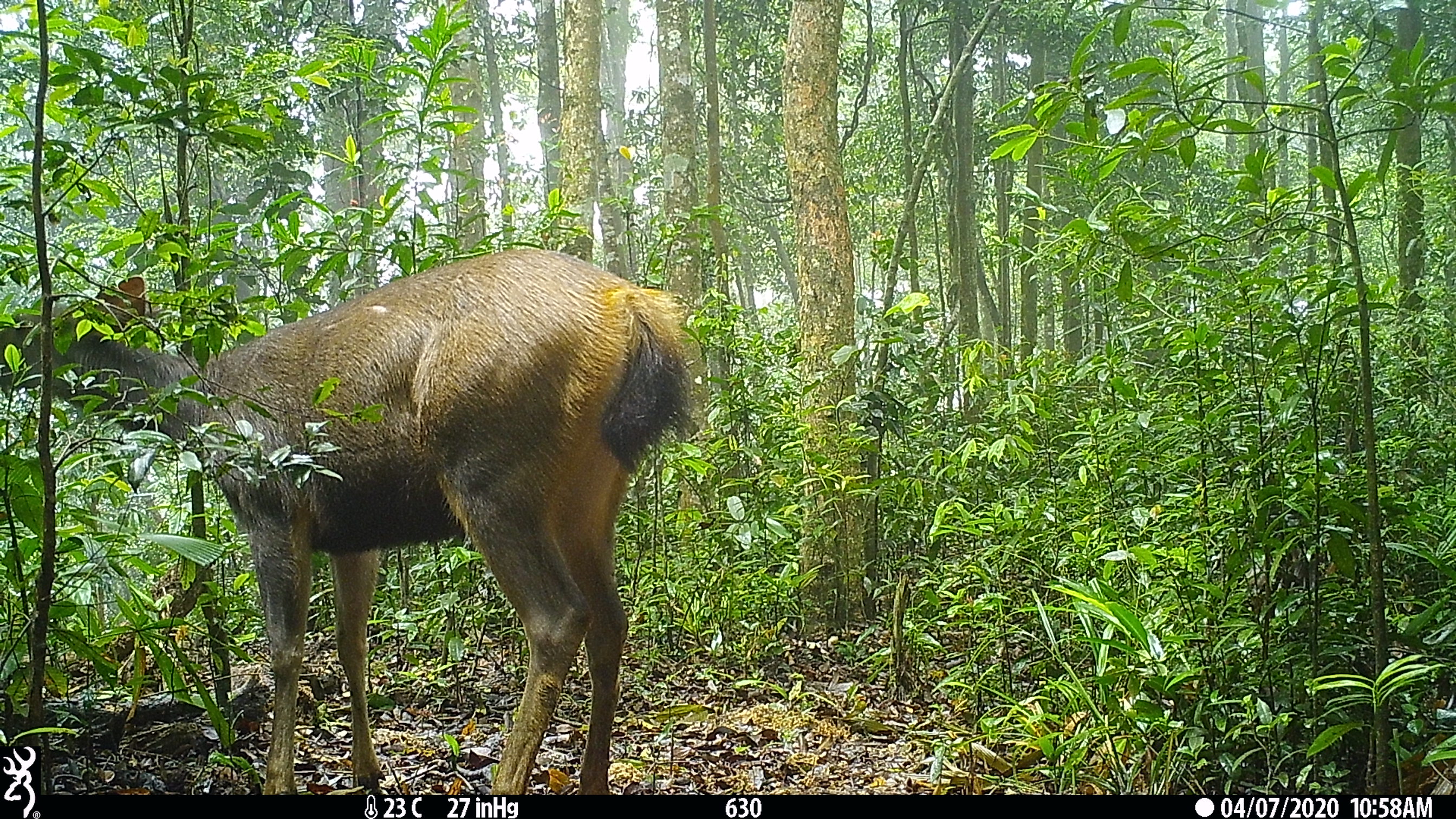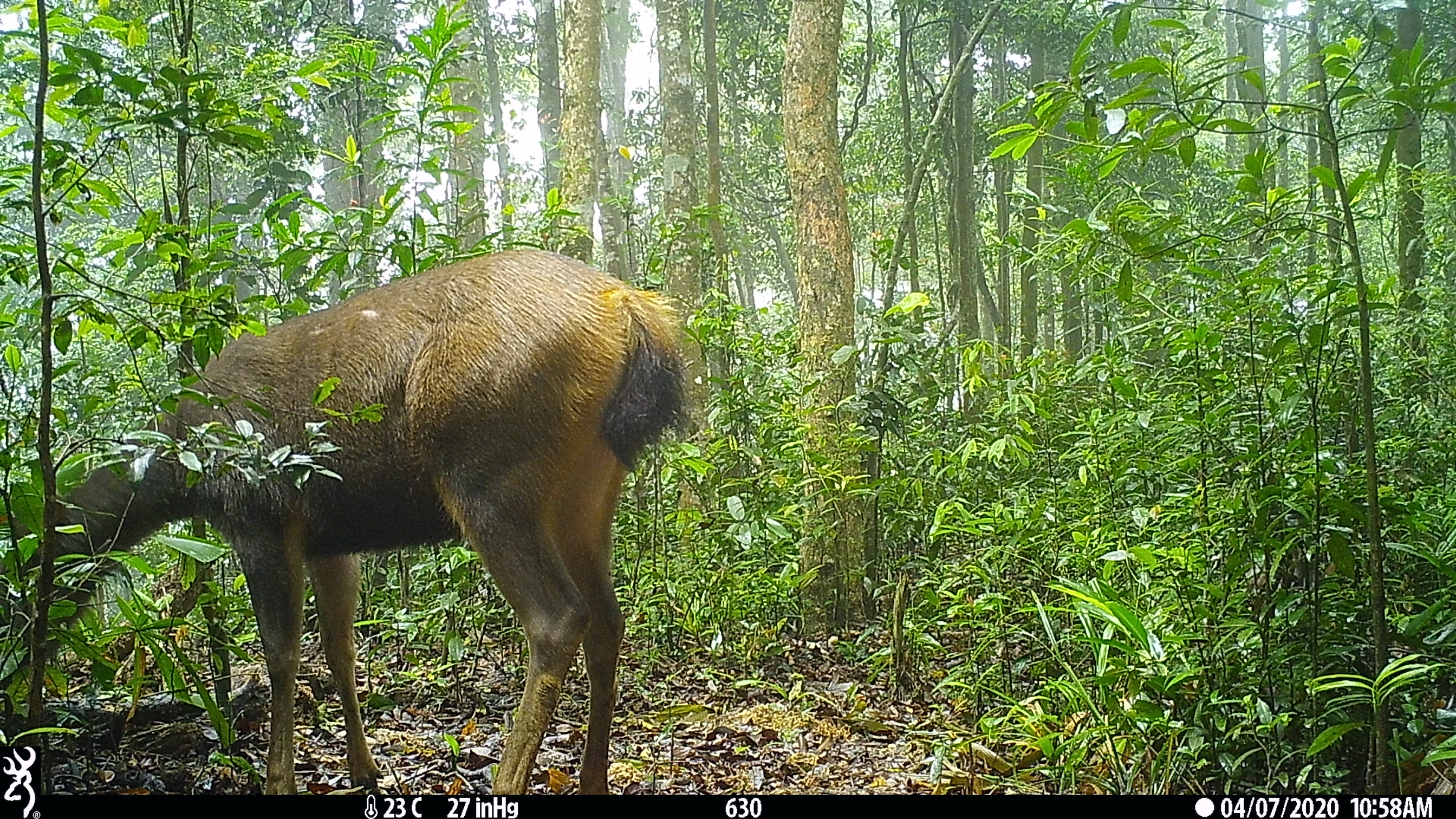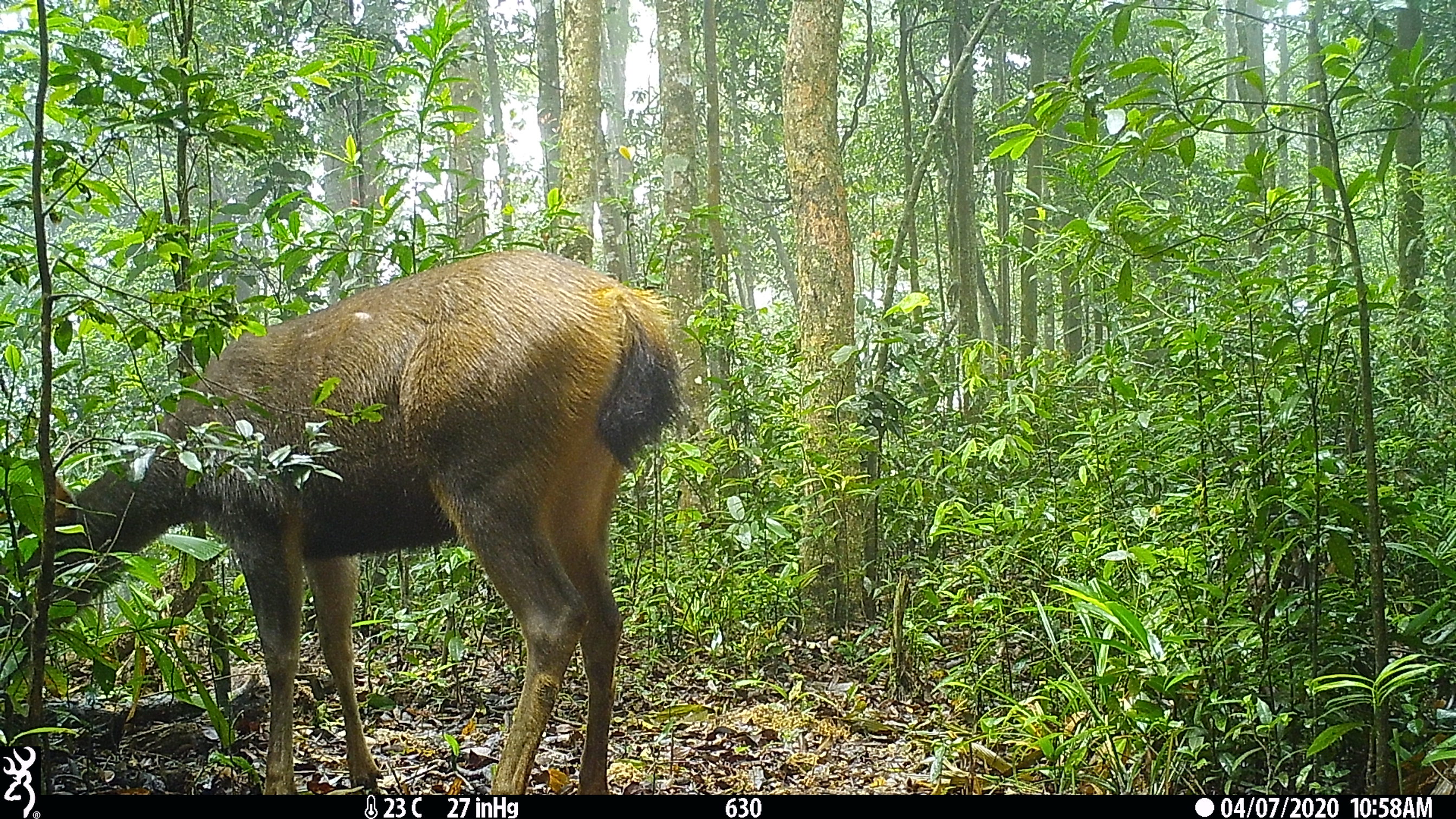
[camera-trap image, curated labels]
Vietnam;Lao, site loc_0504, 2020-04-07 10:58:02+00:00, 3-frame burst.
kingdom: Animalia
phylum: Chordata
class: Mammalia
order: Artiodactyla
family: Cervidae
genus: Rusa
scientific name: Rusa unicolor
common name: sambar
Sambar (Rusa unicolor). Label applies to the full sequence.